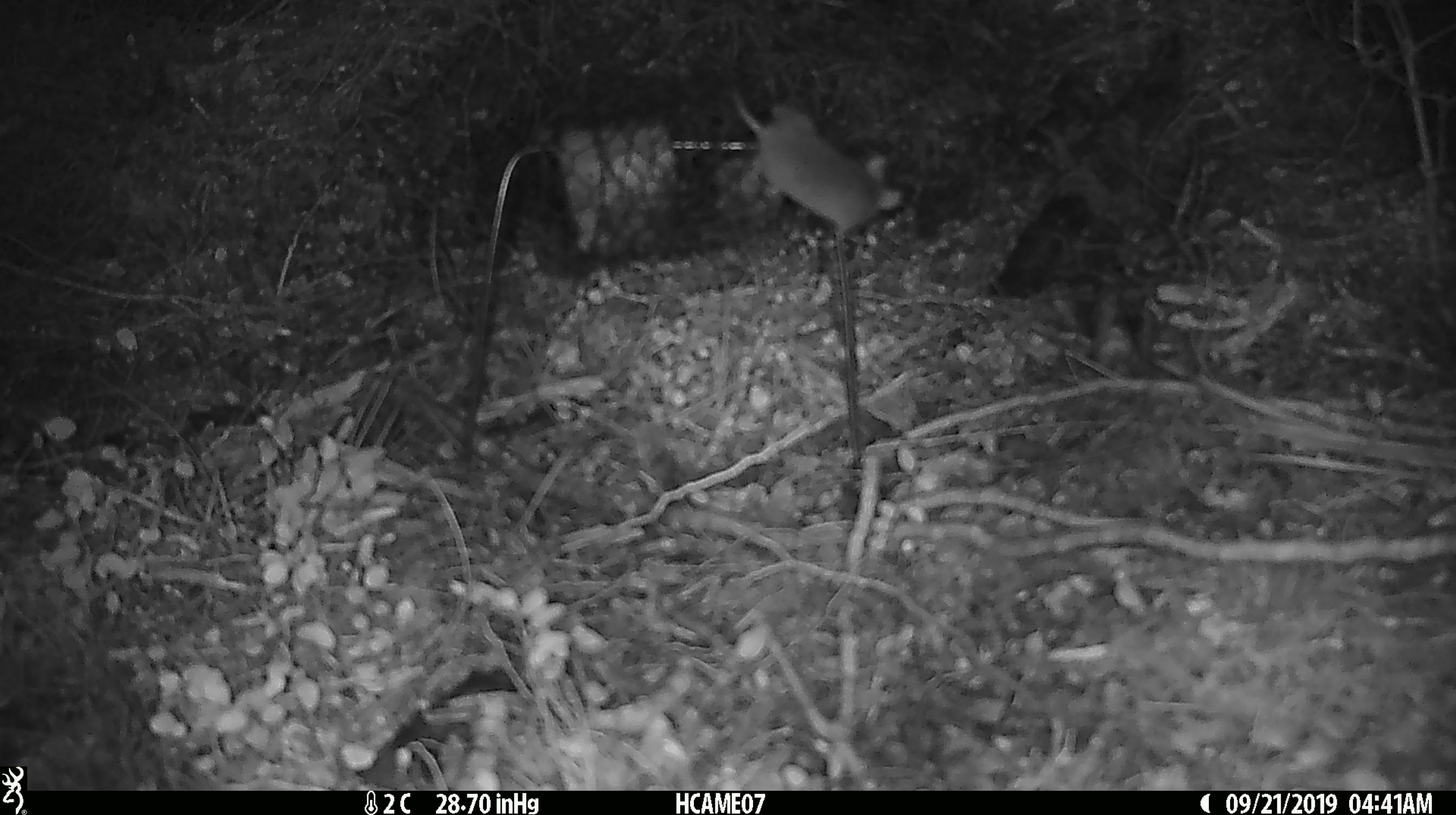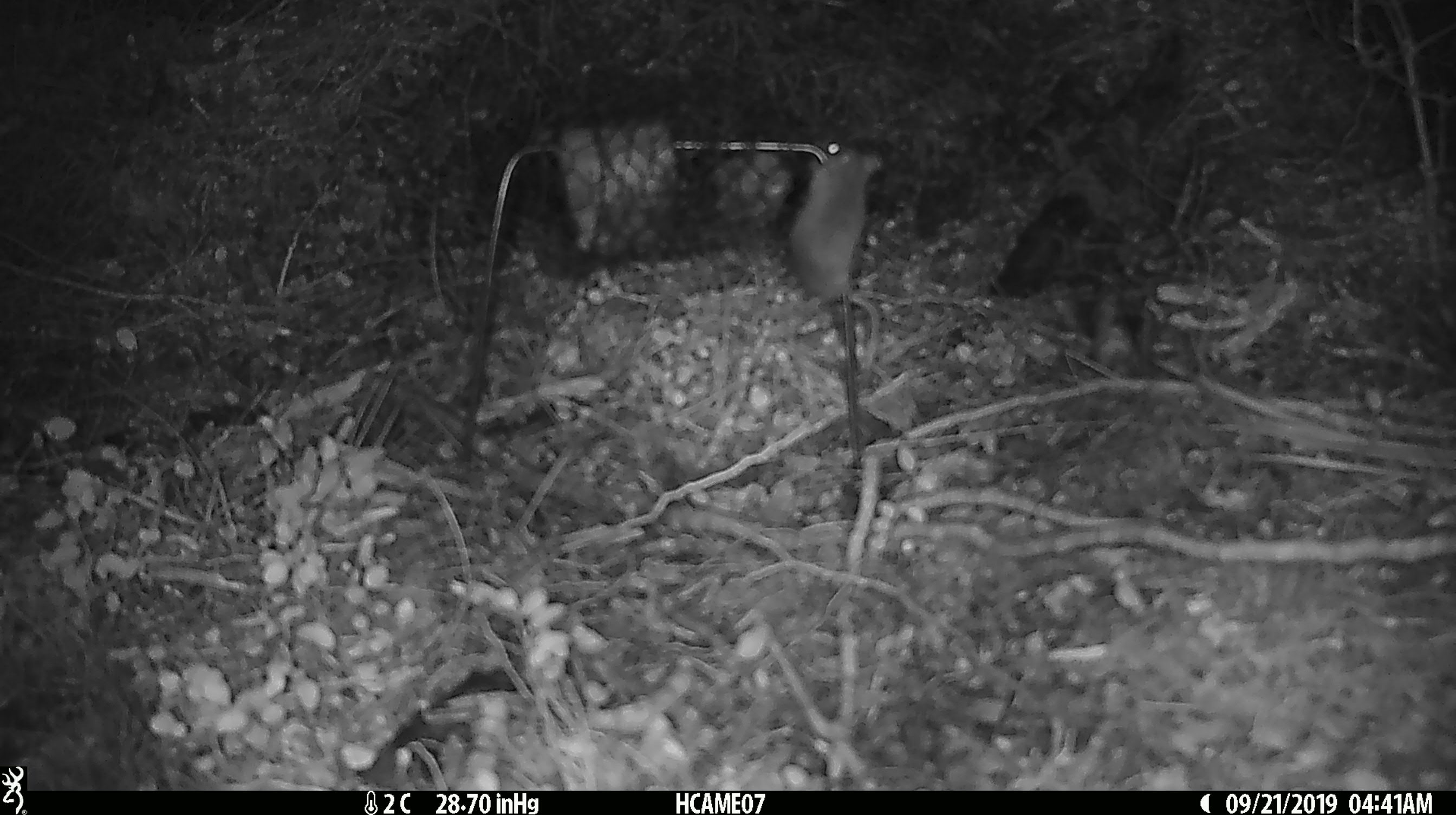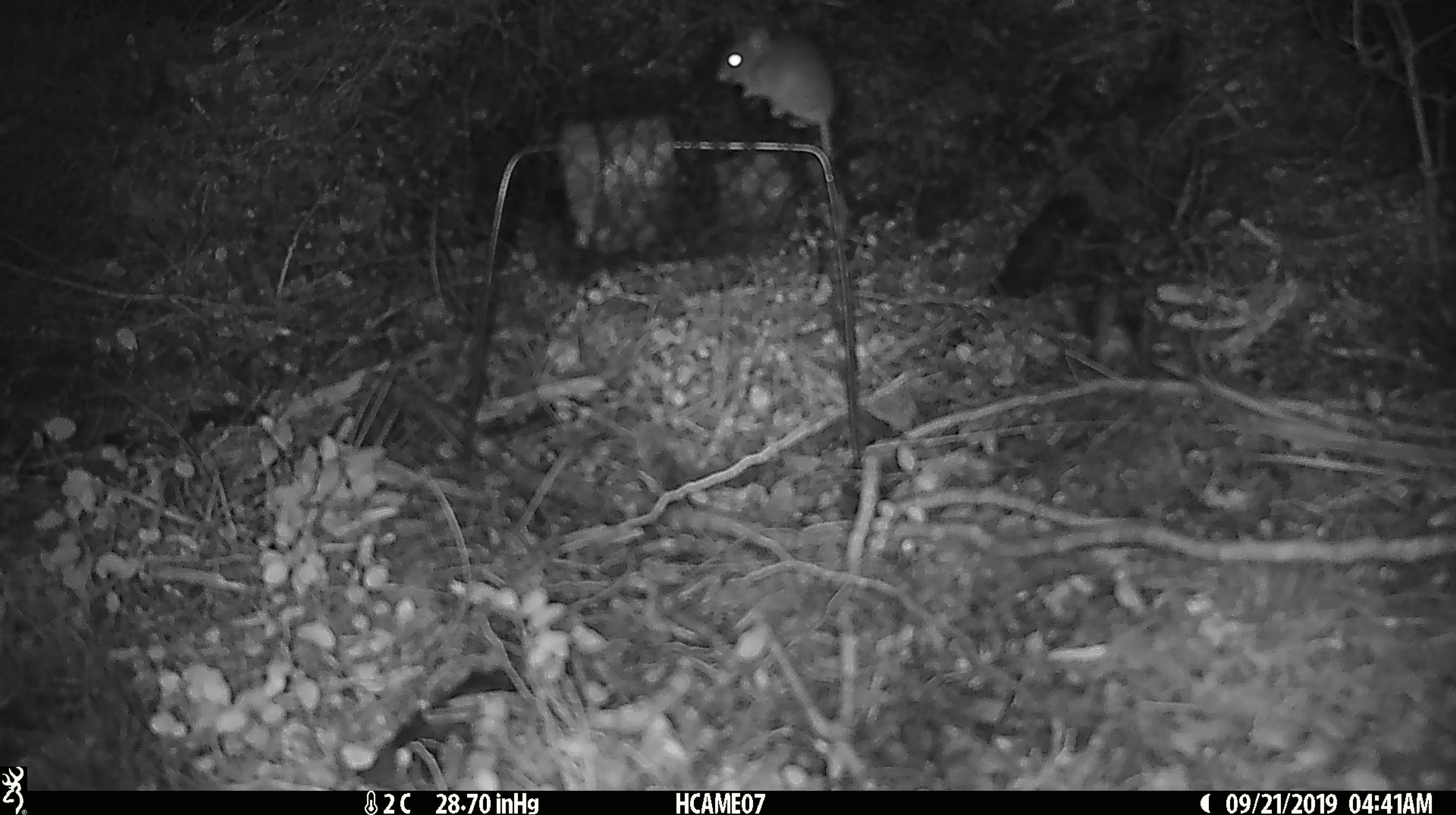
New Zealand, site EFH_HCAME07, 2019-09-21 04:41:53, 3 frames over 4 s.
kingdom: Animalia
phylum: Chordata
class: Mammalia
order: Rodentia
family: Muridae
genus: Mus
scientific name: Mus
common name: mouse